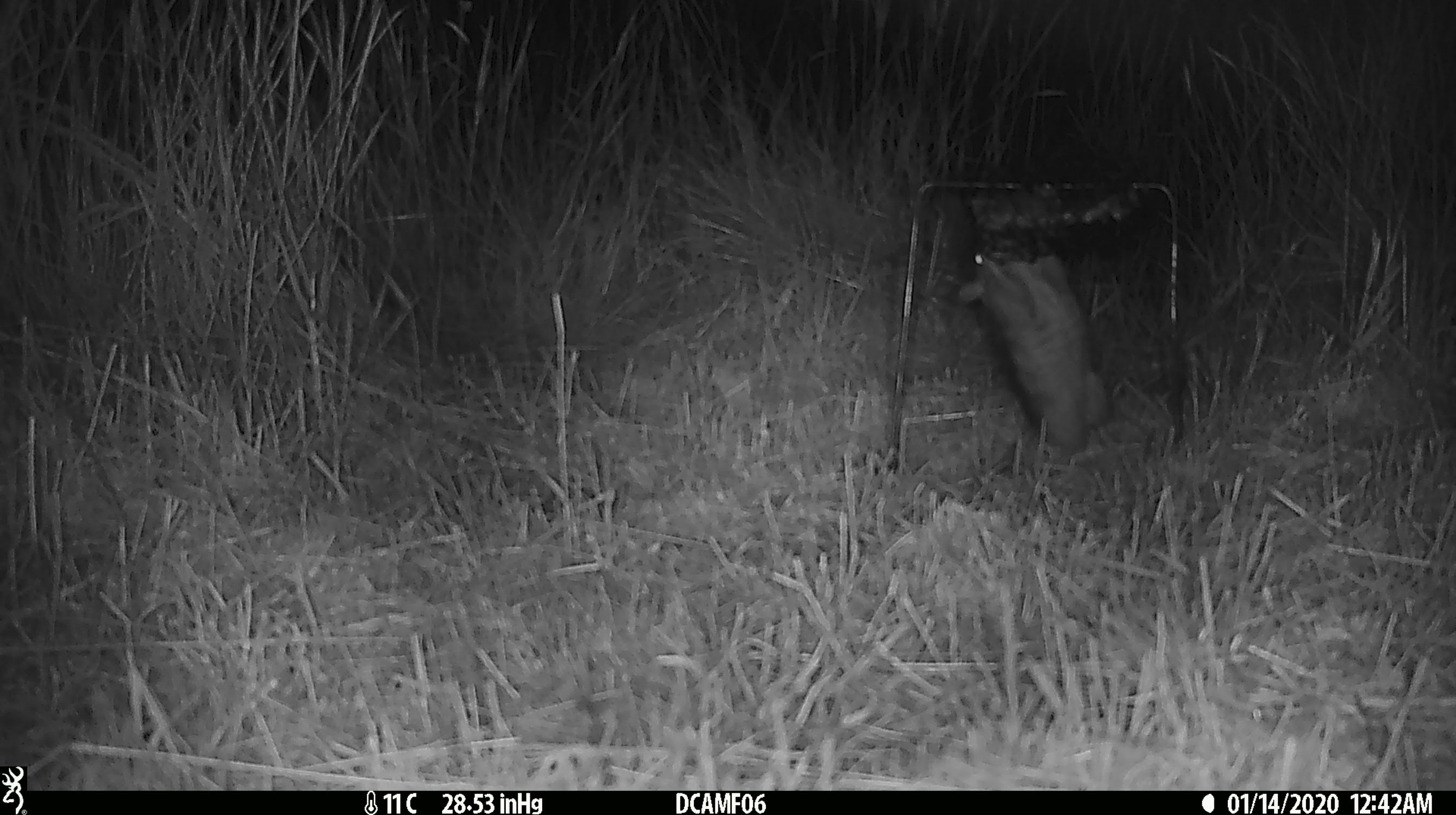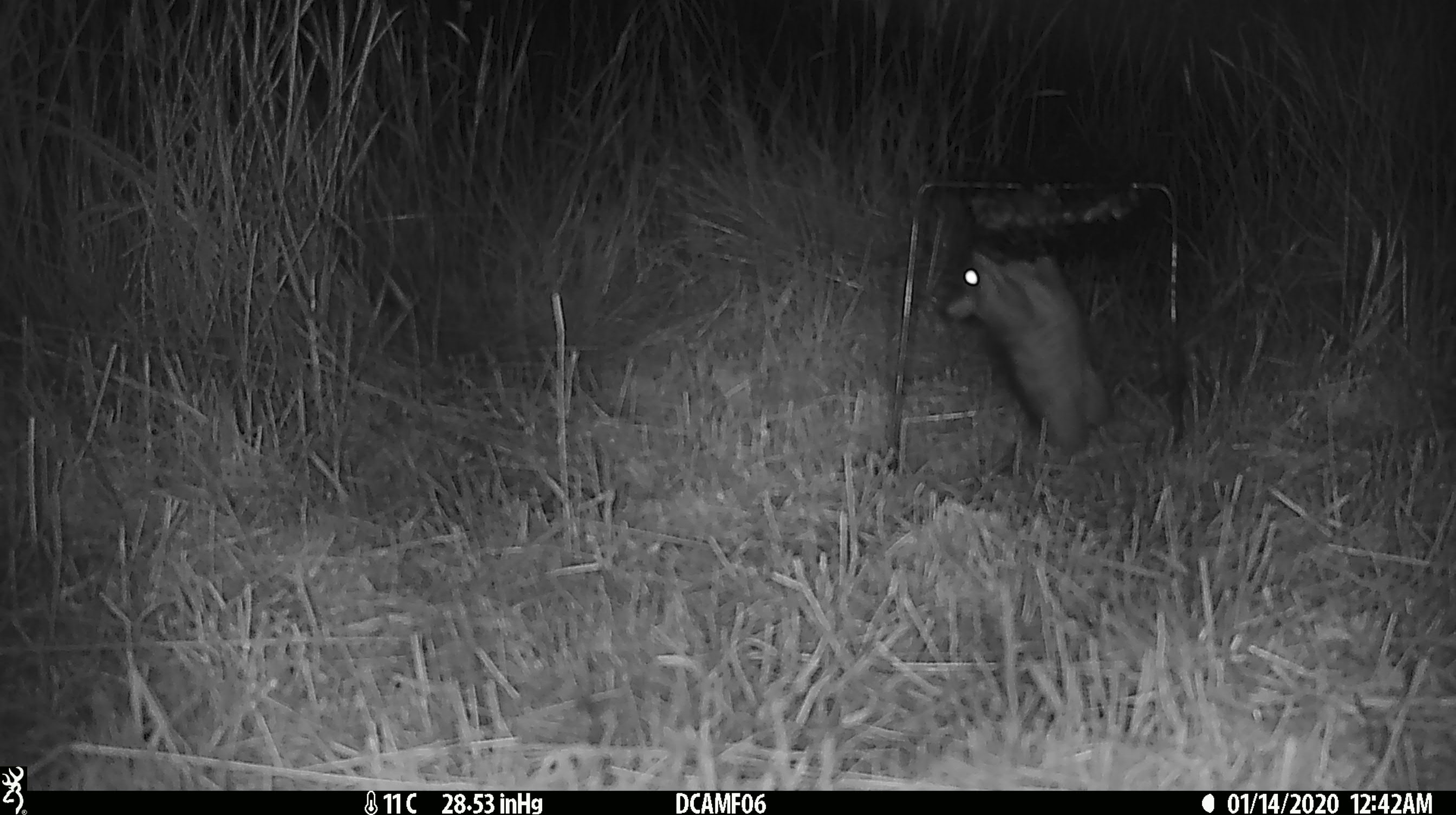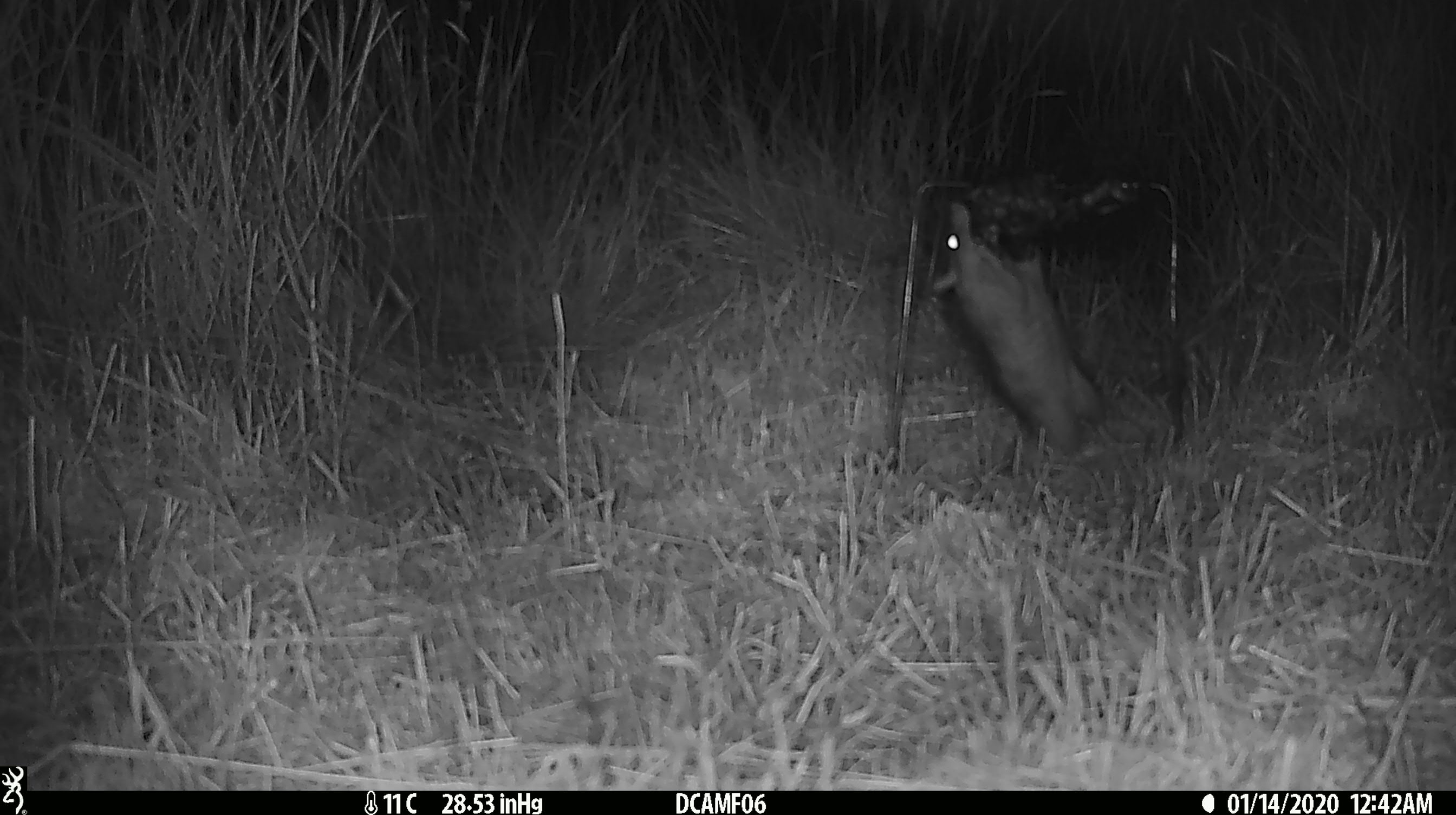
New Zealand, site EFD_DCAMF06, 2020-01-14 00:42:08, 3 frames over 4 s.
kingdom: Animalia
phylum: Chordata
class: Mammalia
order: Rodentia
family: Muridae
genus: Rattus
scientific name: Rattus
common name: rat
Rat (Rattus).